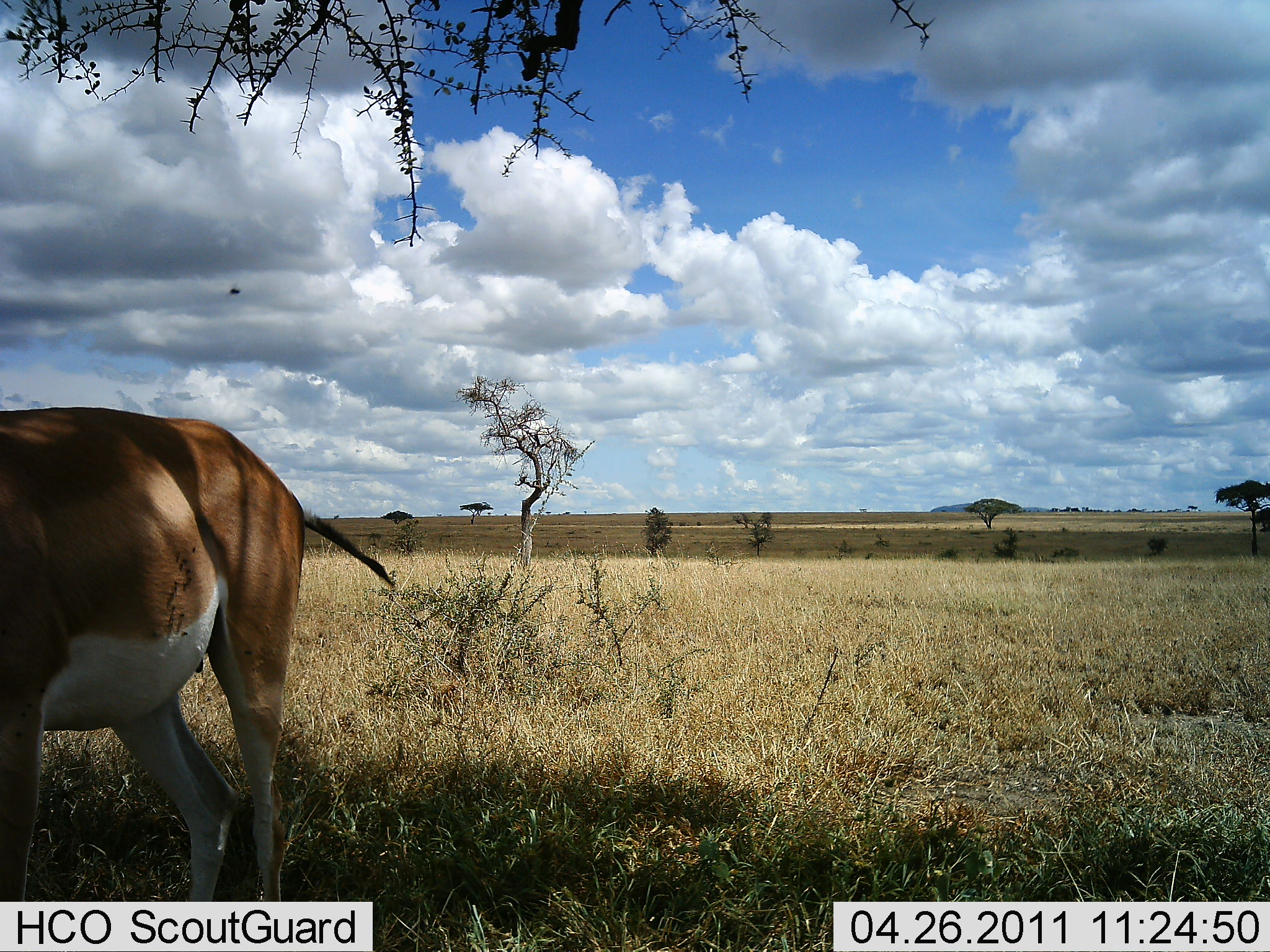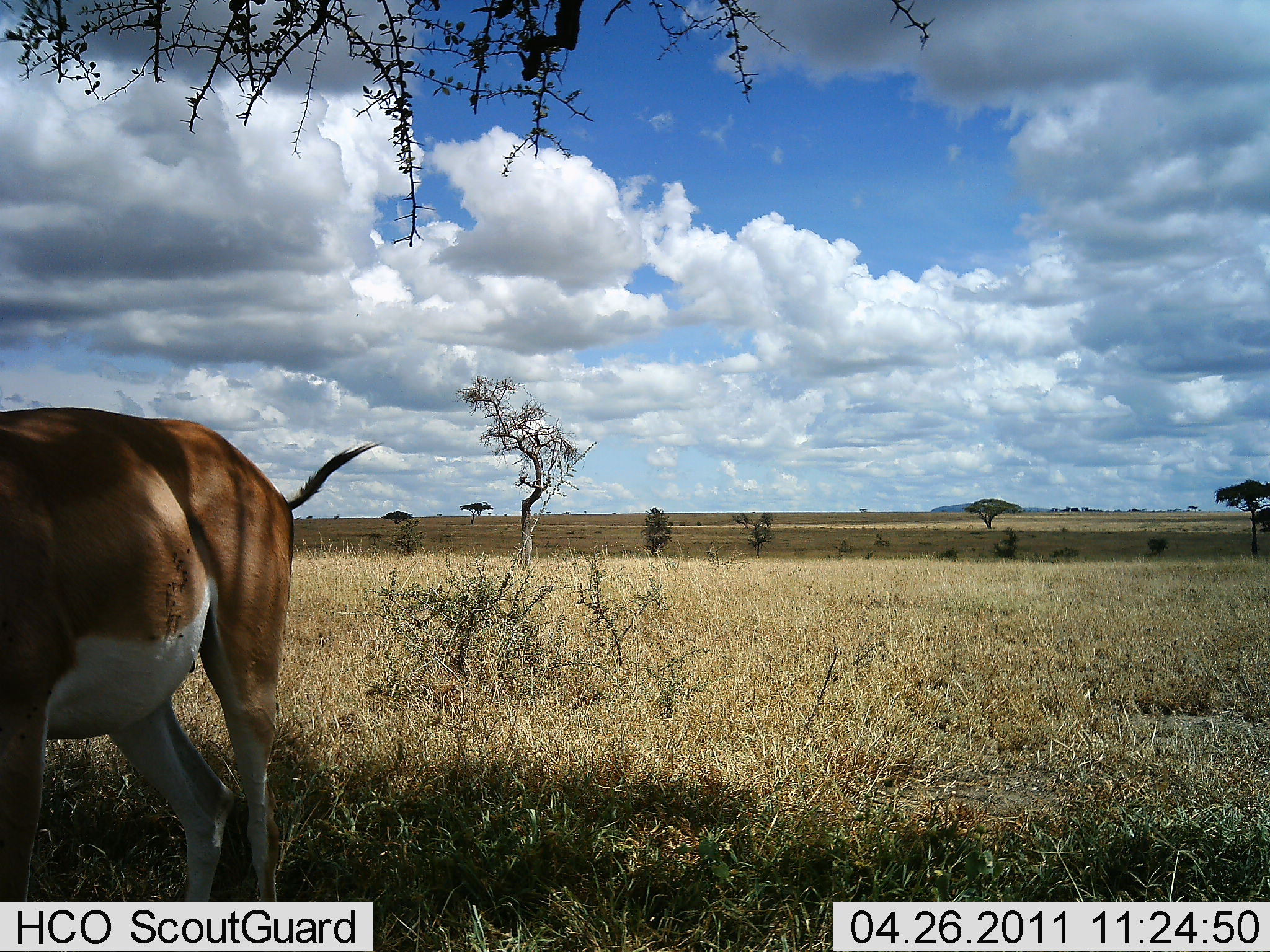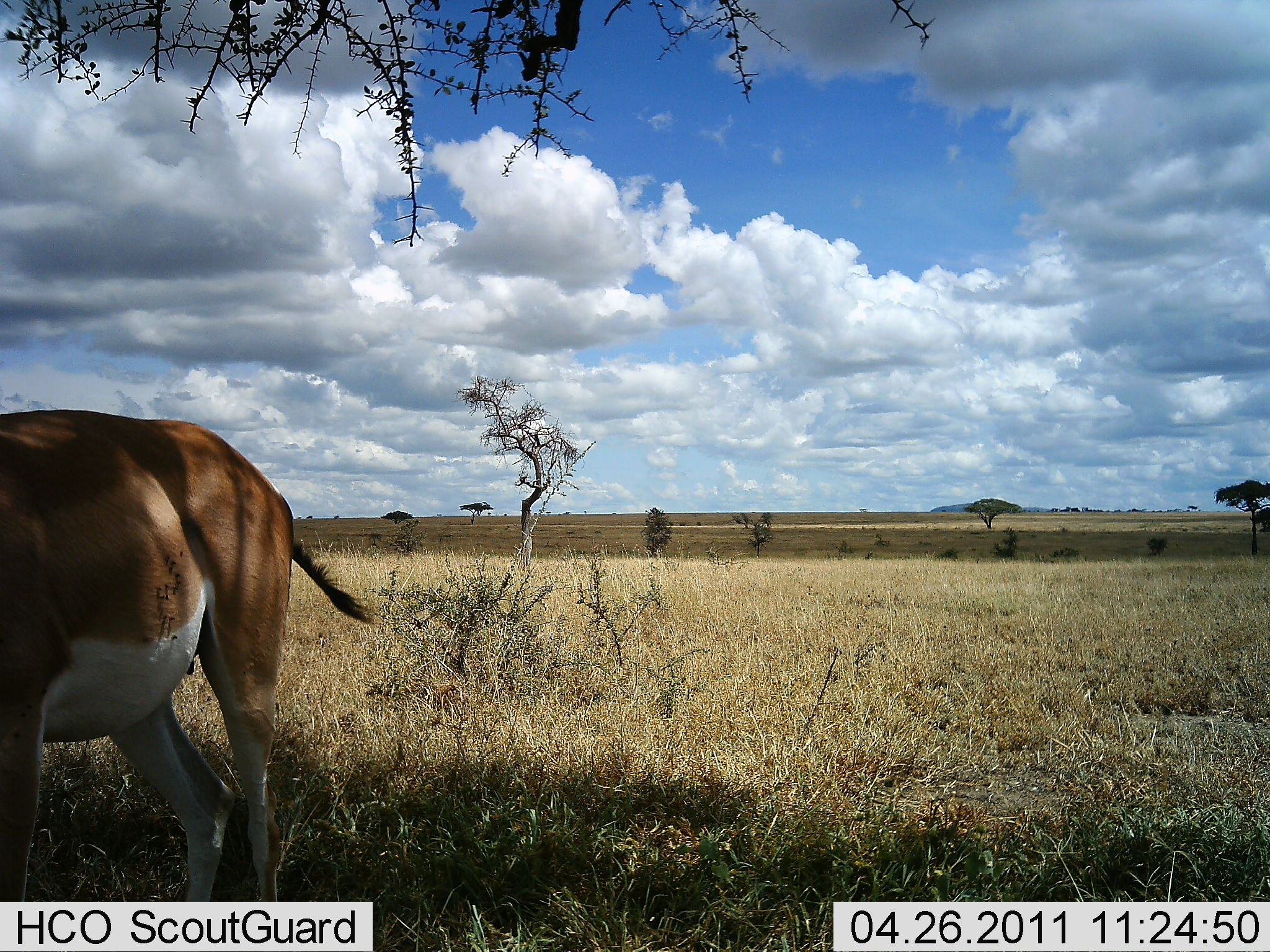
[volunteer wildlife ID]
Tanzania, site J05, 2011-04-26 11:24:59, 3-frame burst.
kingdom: Animalia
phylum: Chordata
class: Mammalia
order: Artiodactyla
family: Bovidae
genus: Nanger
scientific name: Nanger granti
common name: grant's gazelle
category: gazellegrants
Gazellegrants (grant's gazelle) (Nanger granti), count 1. Behavior (volunteer vote fractions): standing 87%, resting 0%, moving 7%, interacting 0%. Young present (vote fraction): 0%. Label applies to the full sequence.